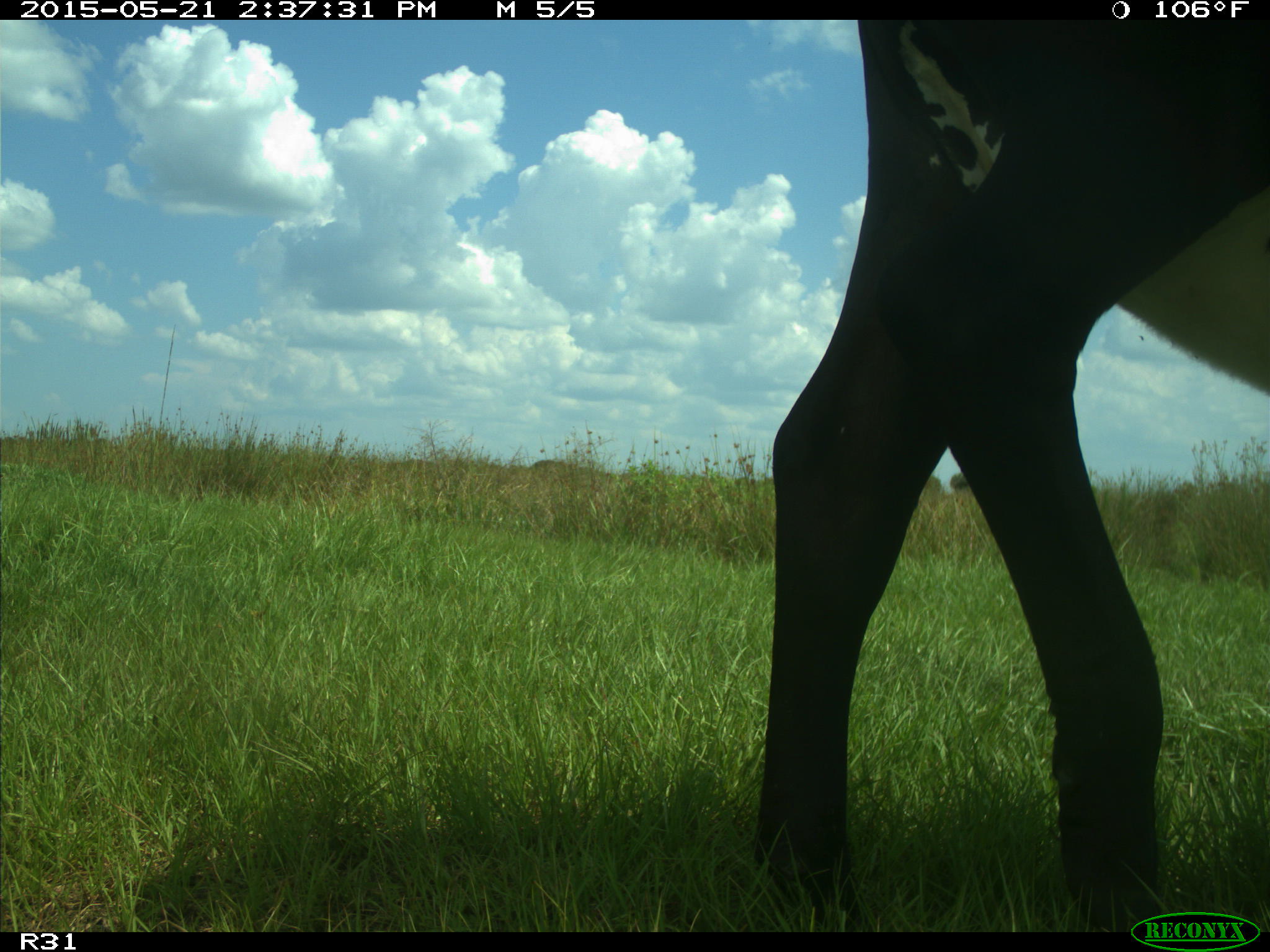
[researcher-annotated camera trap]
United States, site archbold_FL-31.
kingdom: Animalia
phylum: Chordata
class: Mammalia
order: Artiodactyla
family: Bovidae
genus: Bos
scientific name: Bos taurus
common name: domestic cow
Bos taurus (domestic cow).